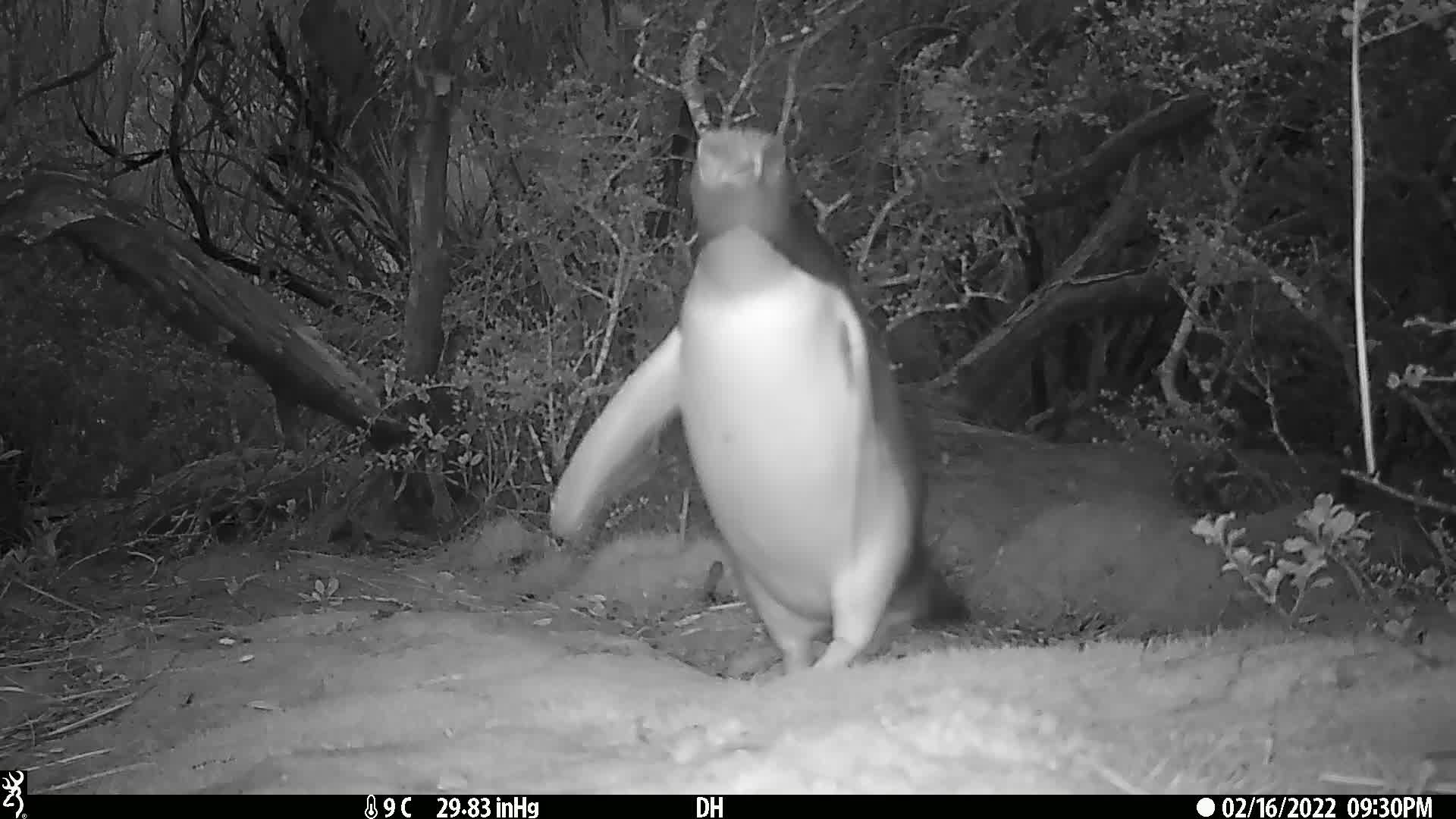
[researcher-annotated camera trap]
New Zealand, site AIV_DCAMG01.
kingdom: Animalia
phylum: Chordata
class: Aves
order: Sphenisciformes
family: Spheniscidae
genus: Megadyptes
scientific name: Megadyptes antipodes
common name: yellow-eyed penguin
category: yellow eyed penguin